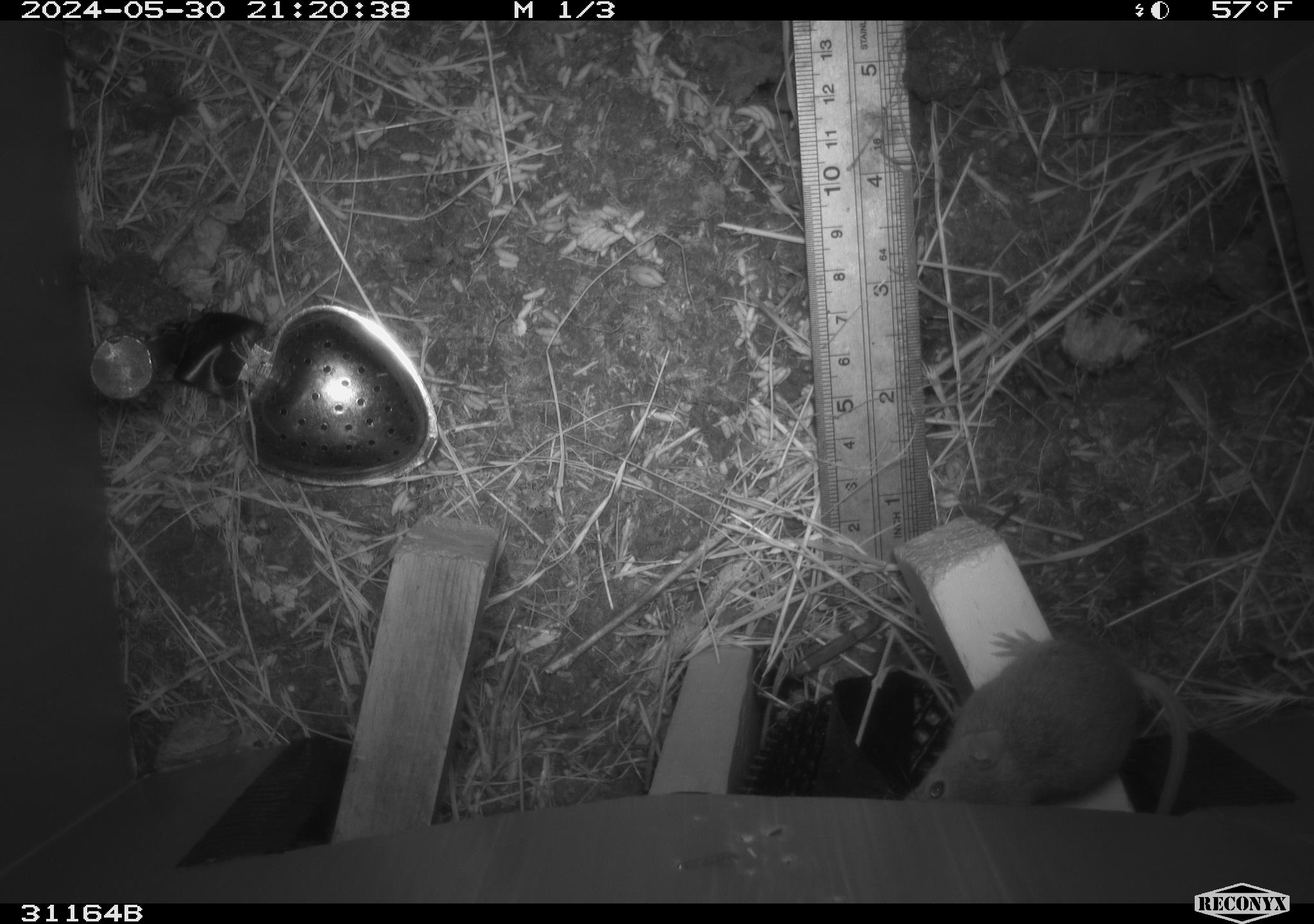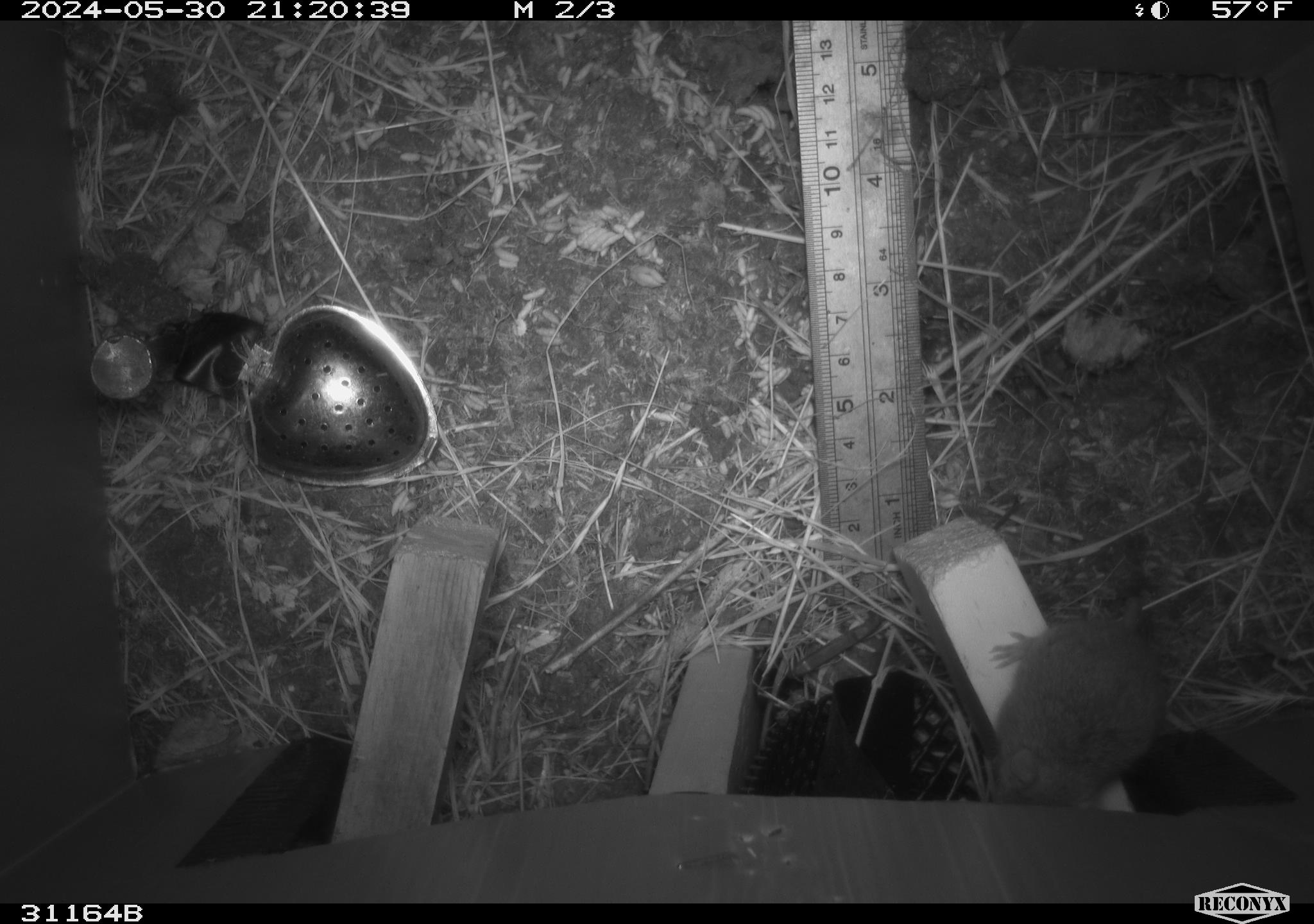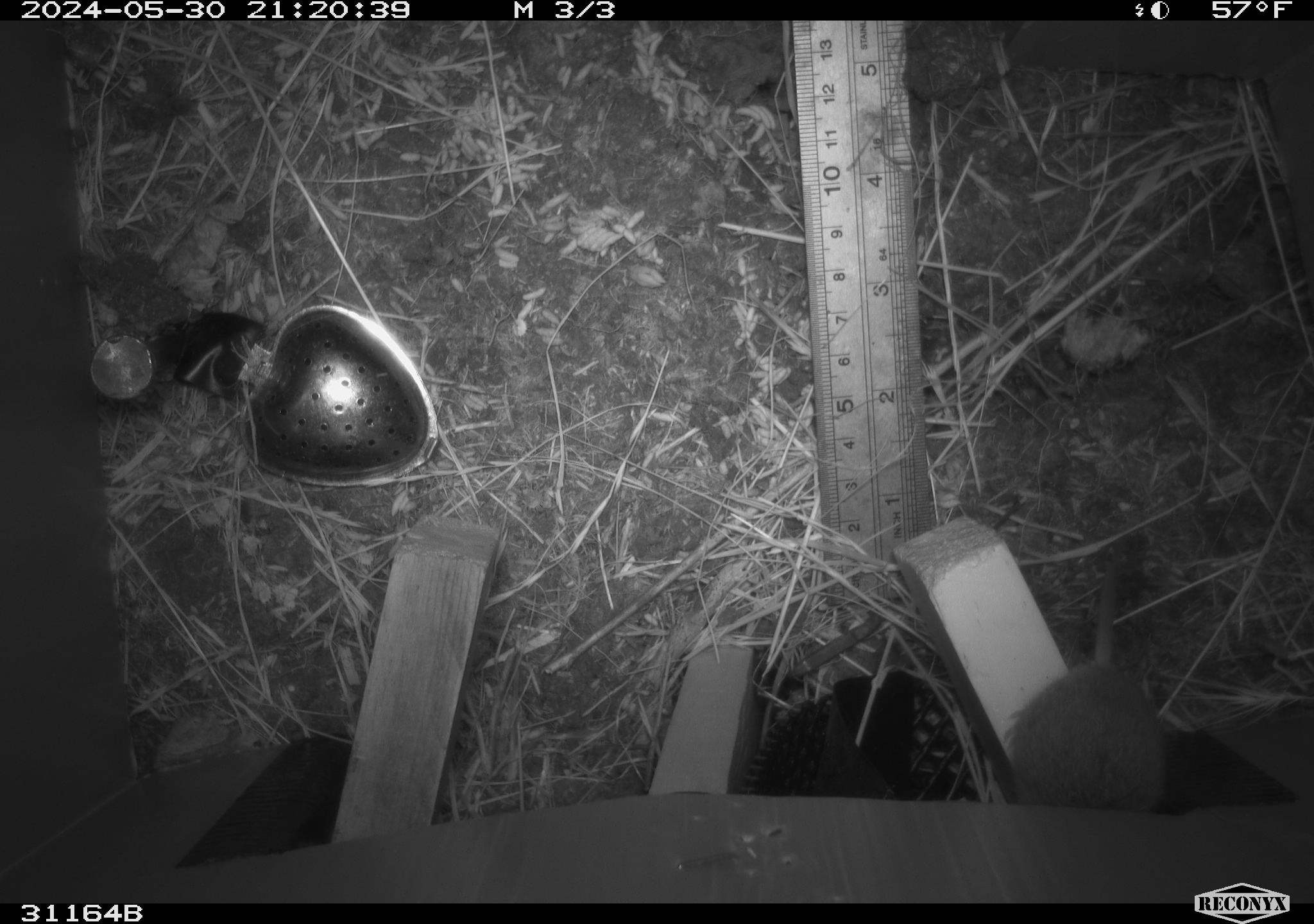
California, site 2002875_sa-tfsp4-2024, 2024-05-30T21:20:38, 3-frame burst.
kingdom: Animalia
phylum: Chordata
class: Mammalia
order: Rodentia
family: Muridae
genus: Mus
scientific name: Mus musculus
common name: house mouse